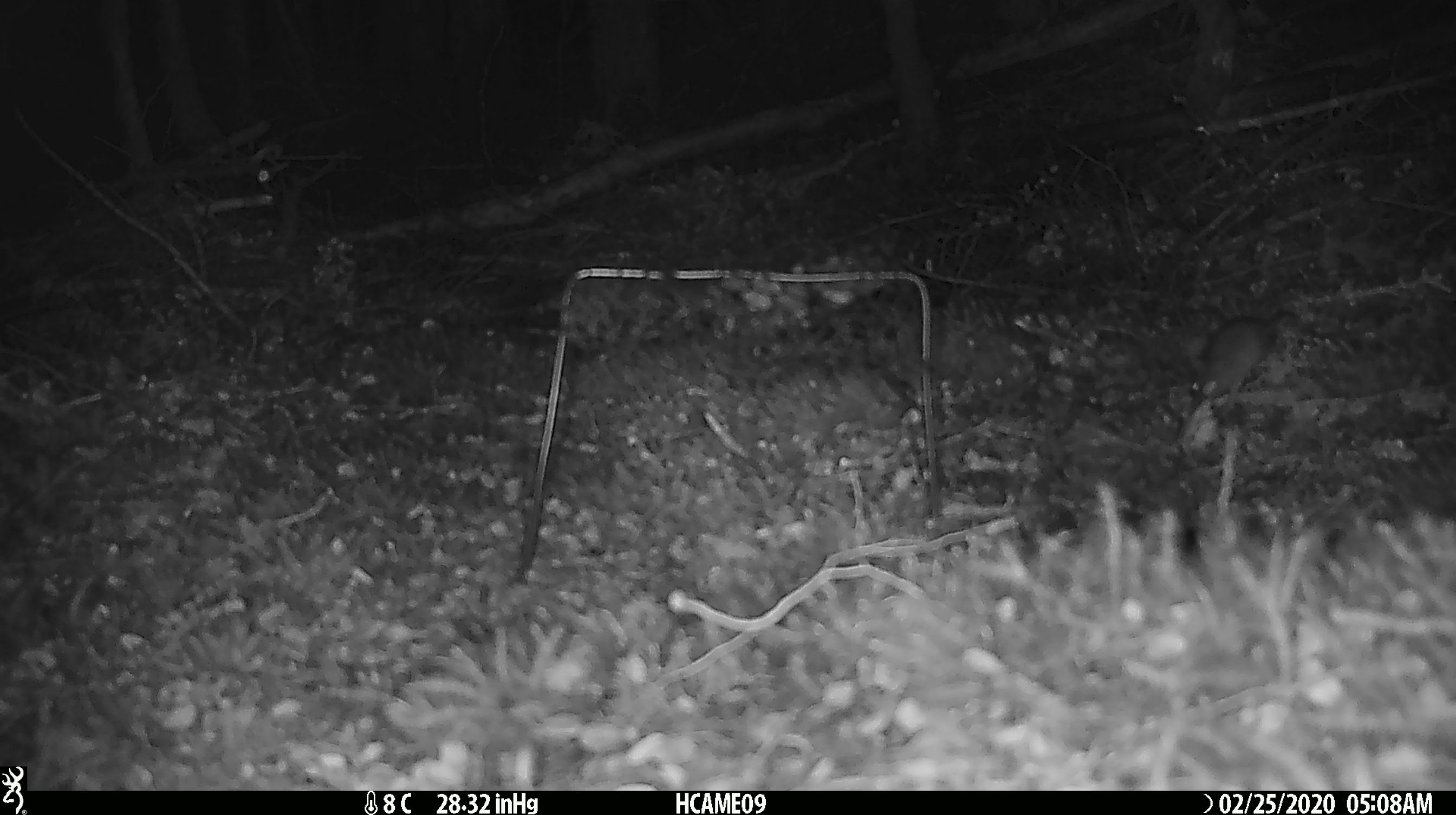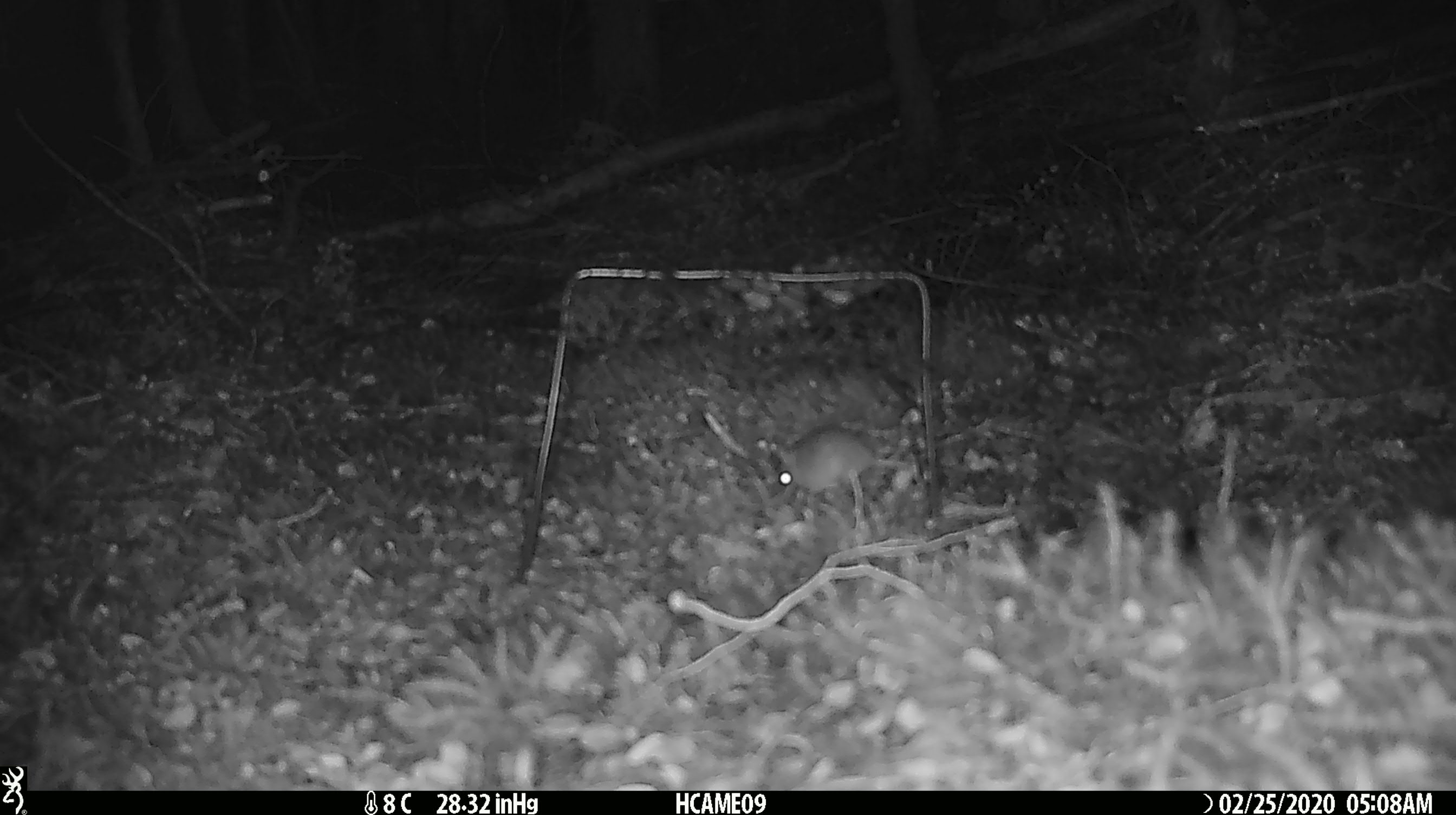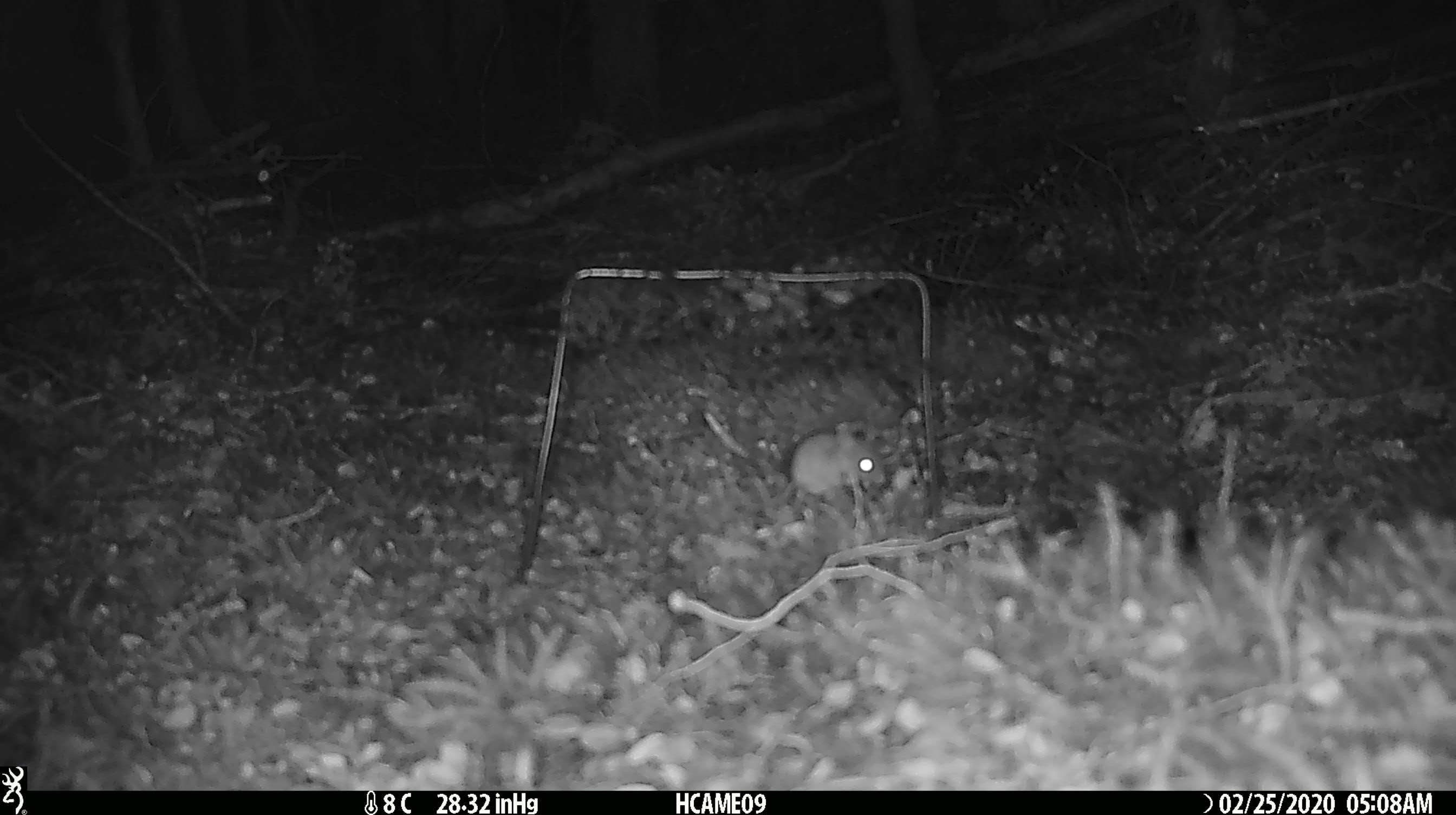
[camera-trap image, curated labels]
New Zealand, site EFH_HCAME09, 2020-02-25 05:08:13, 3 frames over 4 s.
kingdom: Animalia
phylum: Chordata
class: Mammalia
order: Rodentia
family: Muridae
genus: Mus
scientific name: Mus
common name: mouse